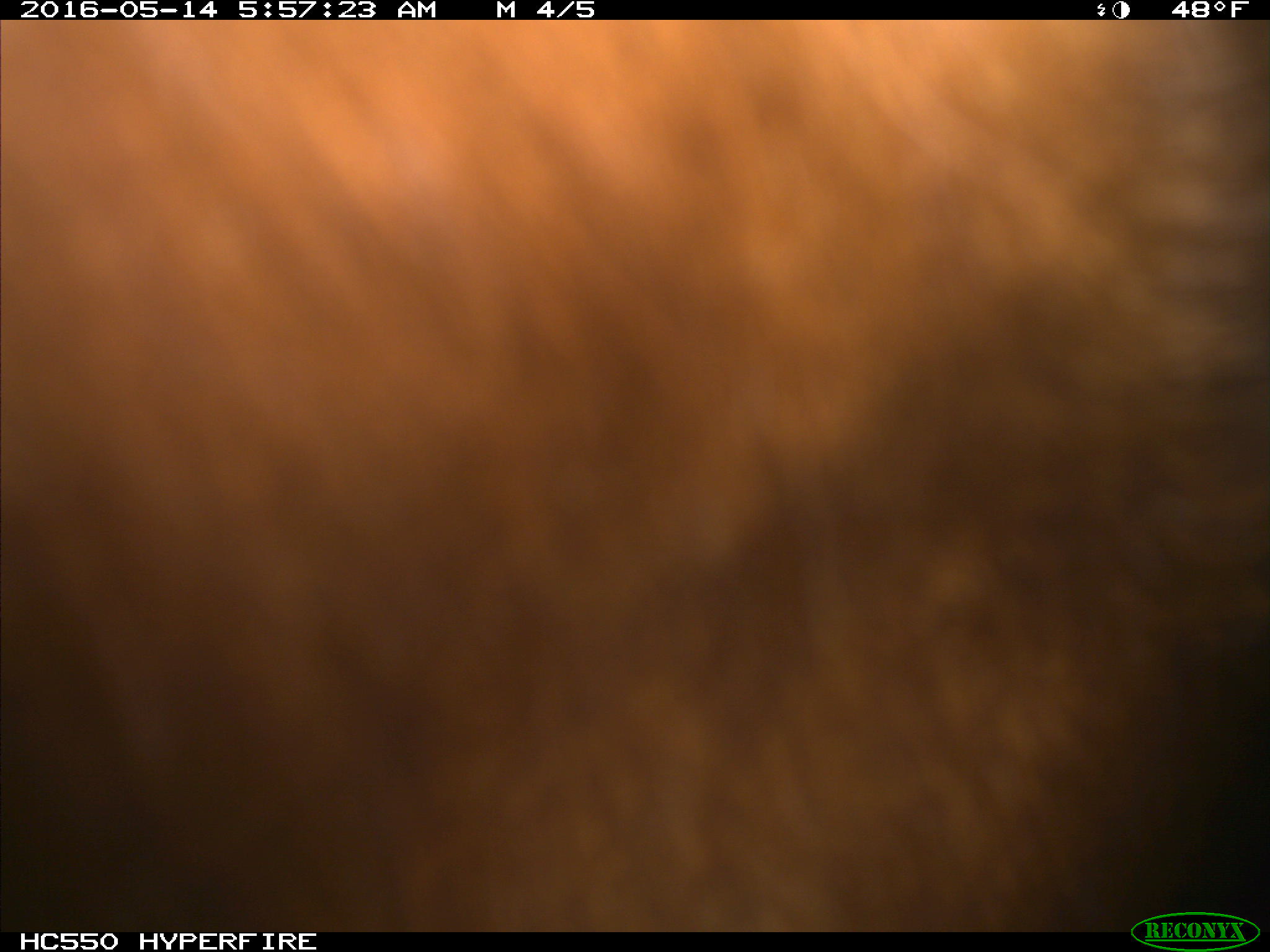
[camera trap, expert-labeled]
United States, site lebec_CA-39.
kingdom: Animalia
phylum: Chordata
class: Mammalia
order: Artiodactyla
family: Bovidae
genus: Bos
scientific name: Bos taurus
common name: domestic cow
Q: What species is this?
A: Bos taurus (domestic cow).